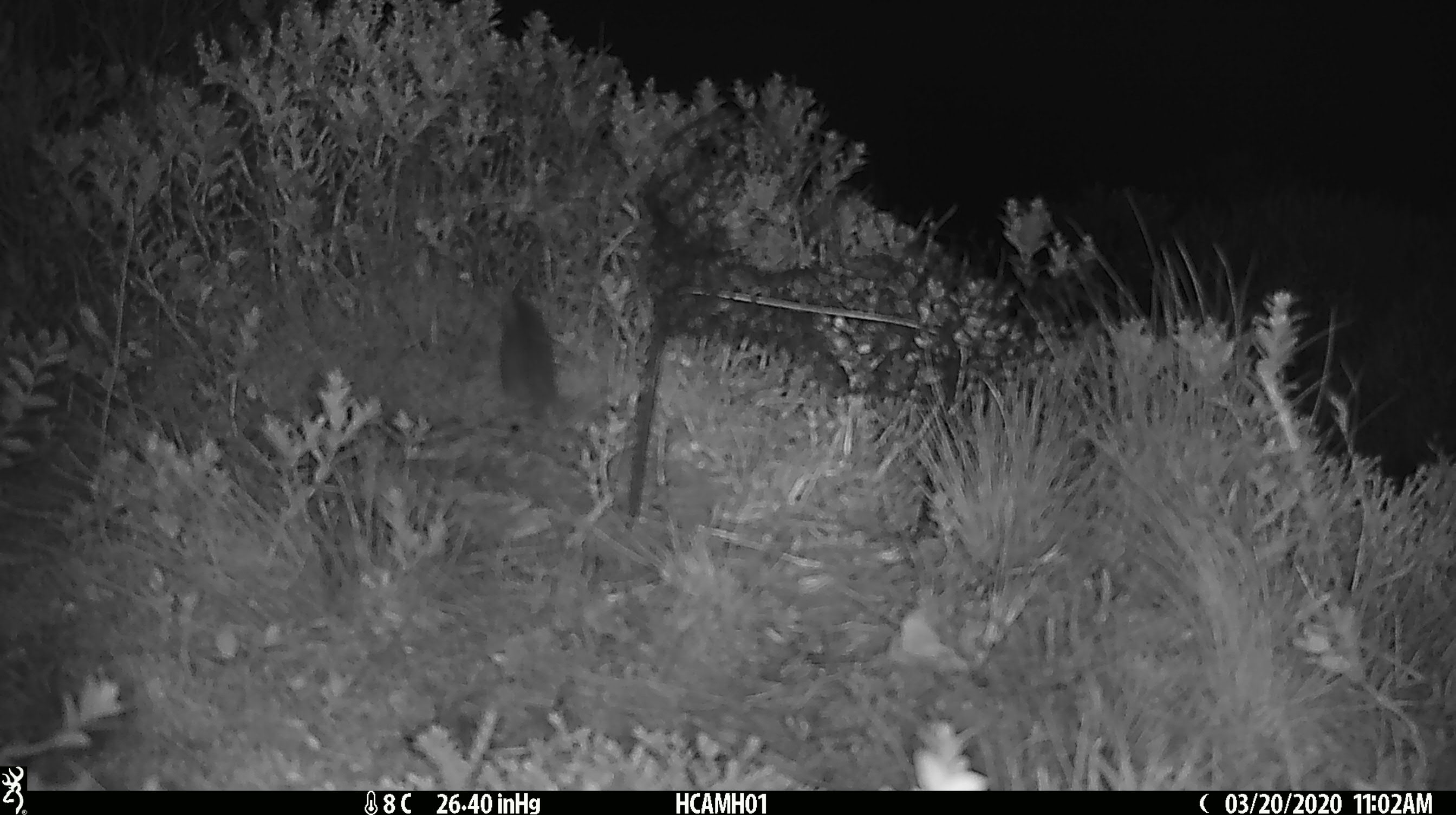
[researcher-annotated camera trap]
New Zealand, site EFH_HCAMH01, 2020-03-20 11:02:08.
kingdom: Animalia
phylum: Chordata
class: Mammalia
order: Rodentia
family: Muridae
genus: Mus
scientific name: Mus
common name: mouse